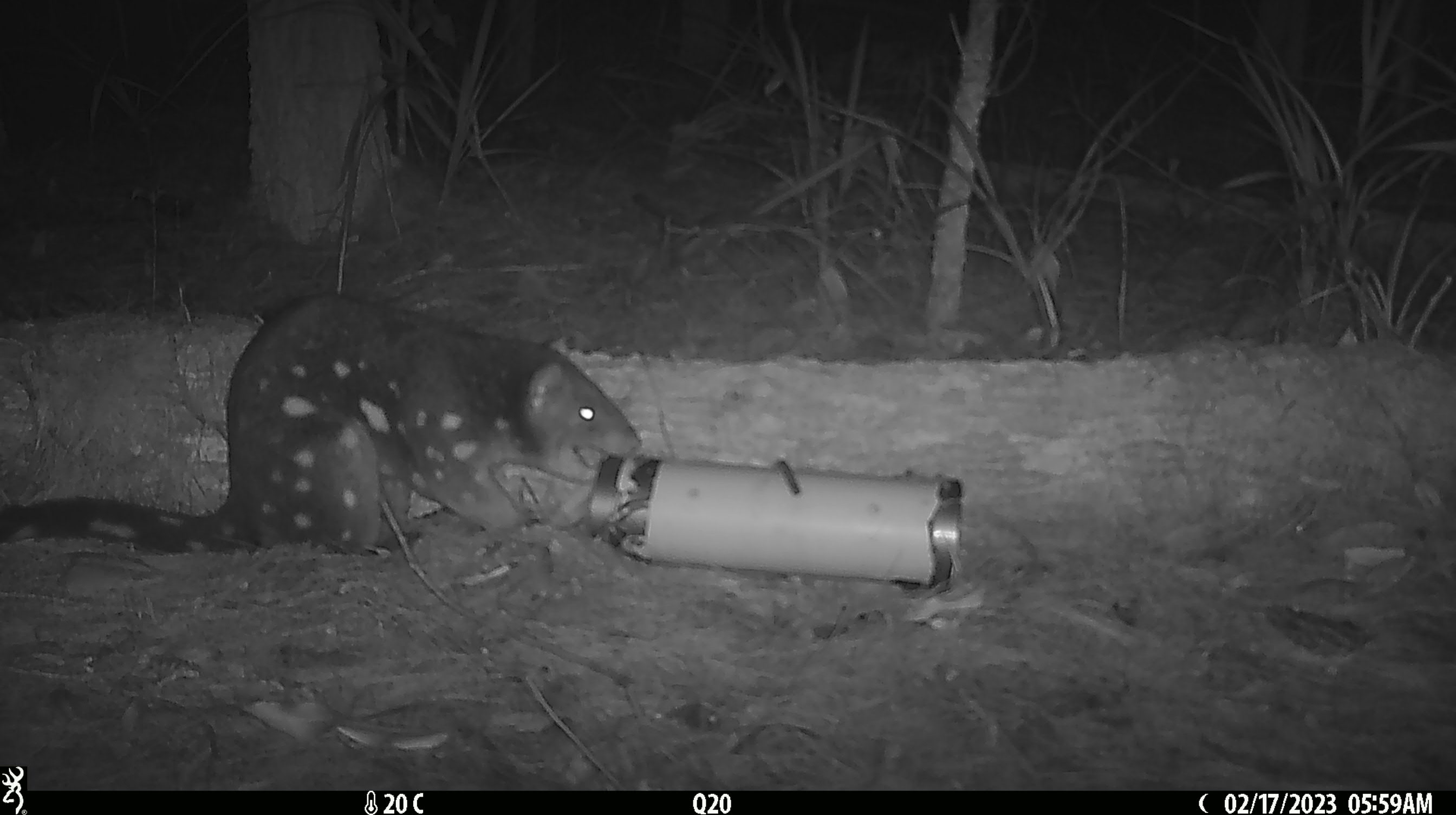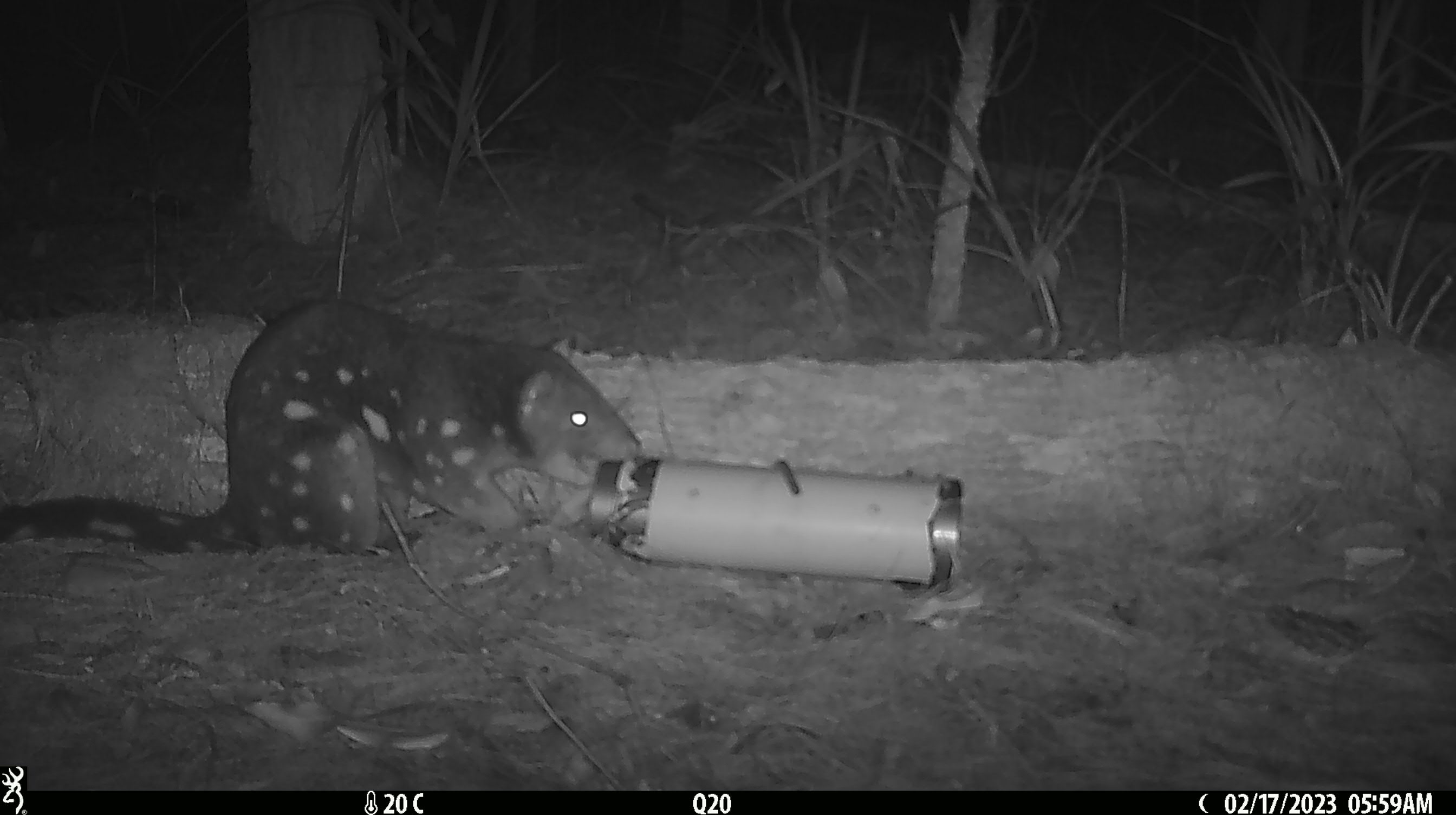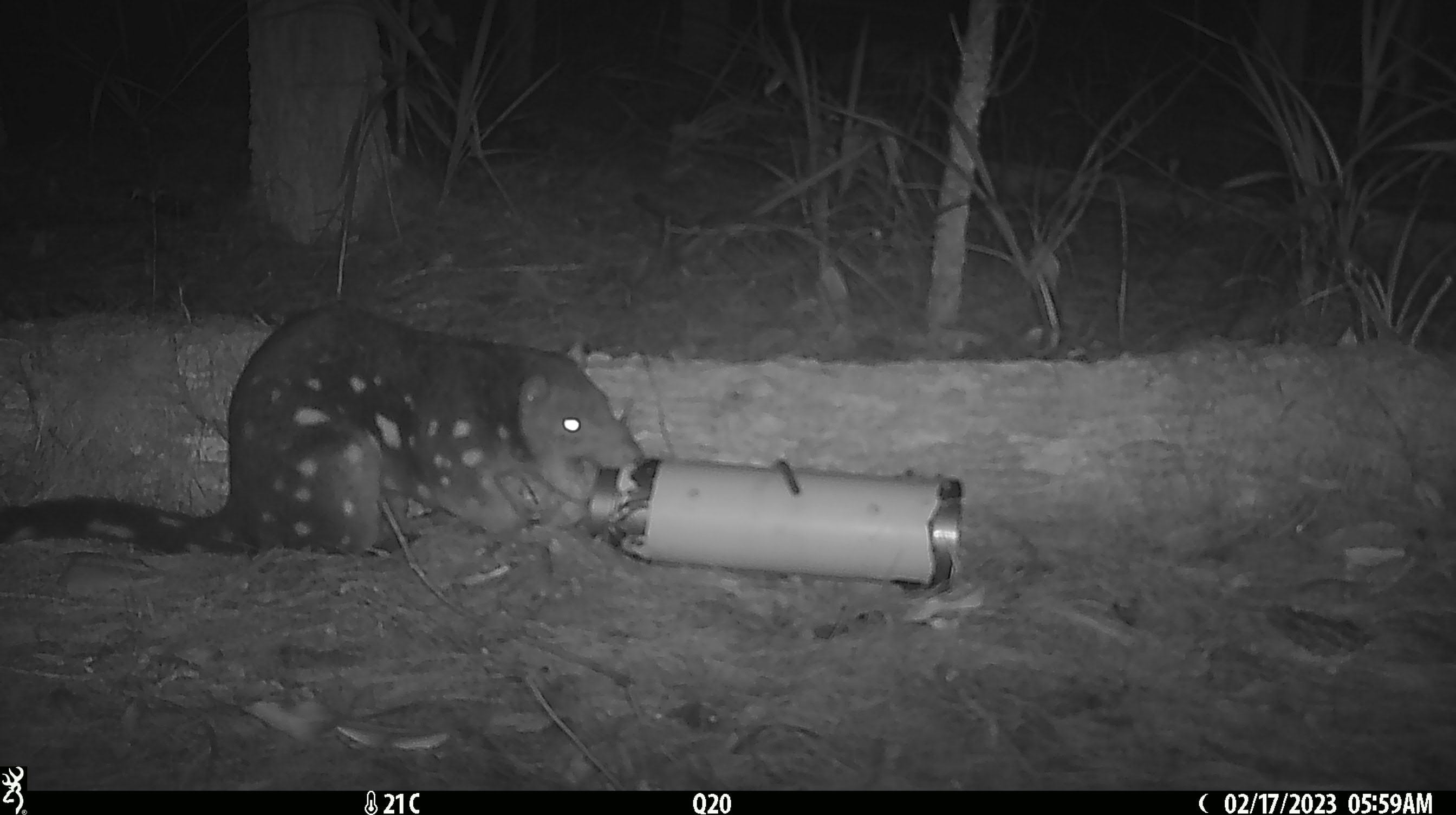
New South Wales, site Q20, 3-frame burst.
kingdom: Animalia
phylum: Chordata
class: Mammalia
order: Dasyuromorphia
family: Dasyuridae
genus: Dasyurus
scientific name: Dasyurus maculatus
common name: spotted-tailed quoll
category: quoll